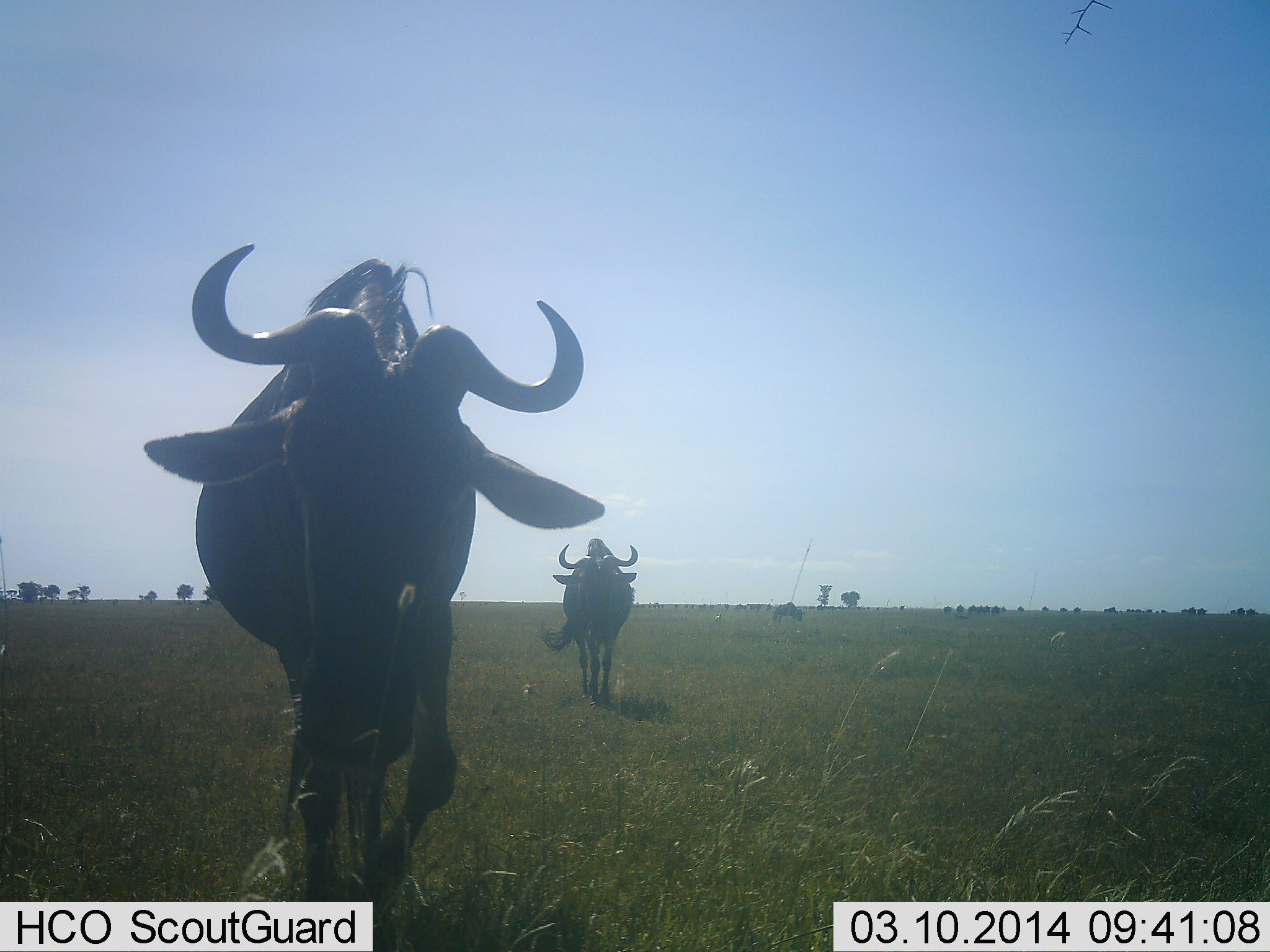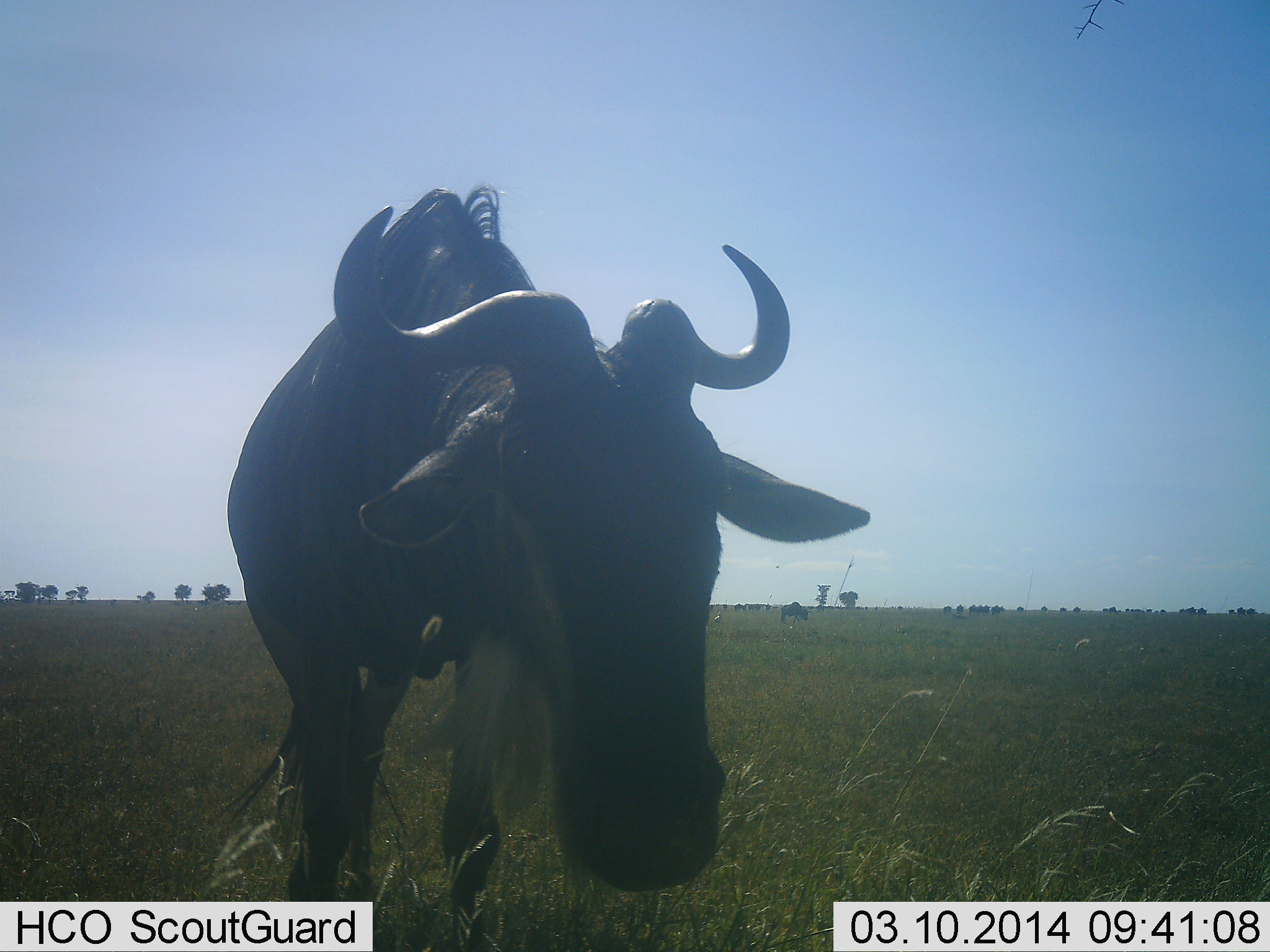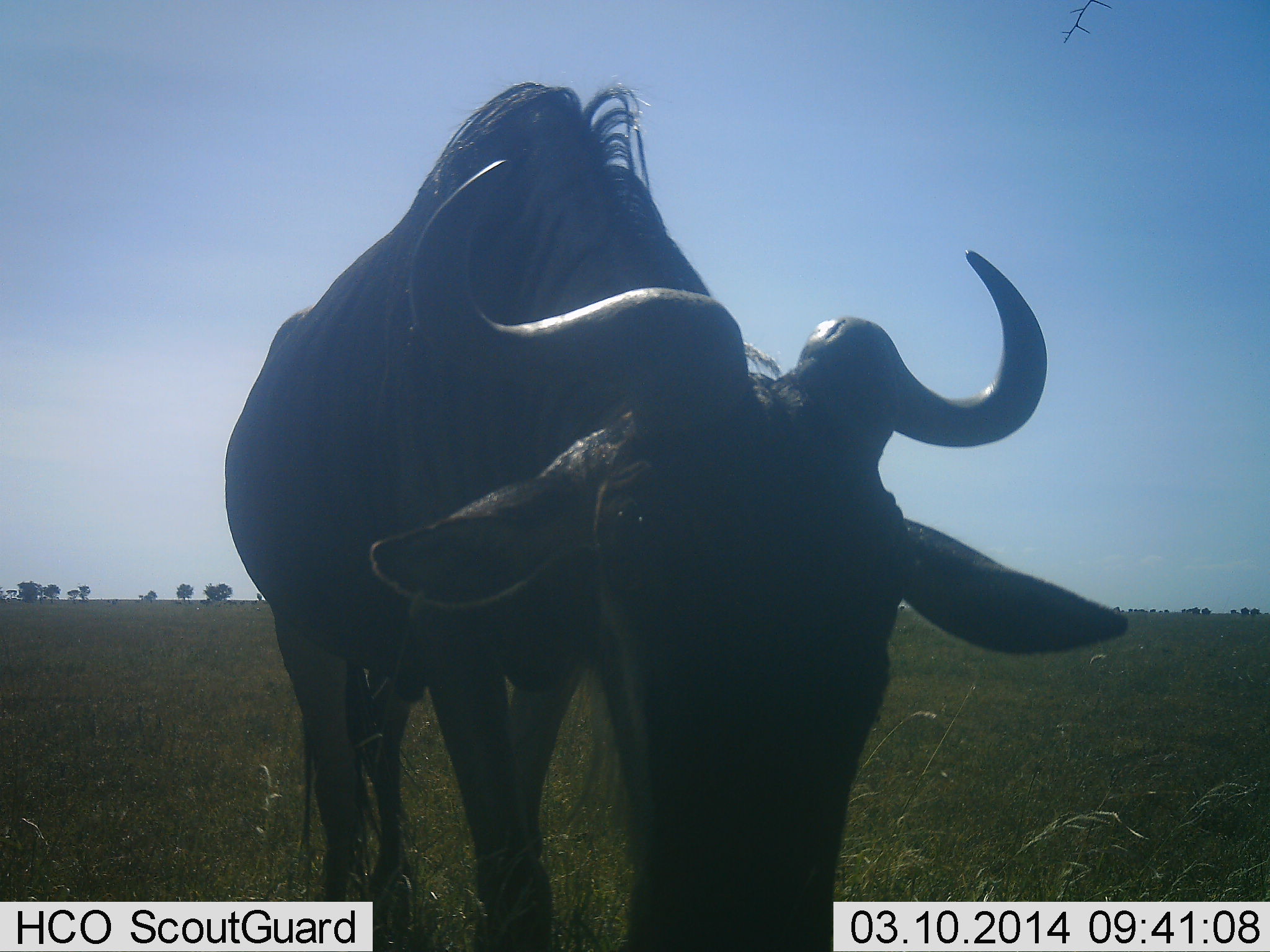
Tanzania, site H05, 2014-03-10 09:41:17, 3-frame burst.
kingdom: Animalia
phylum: Chordata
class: Mammalia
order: Artiodactyla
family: Bovidae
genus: Connochaetes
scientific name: Connochaetes taurinus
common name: blue wildebeest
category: wildebeest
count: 3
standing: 10%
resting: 0%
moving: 90%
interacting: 0%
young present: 0%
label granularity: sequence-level